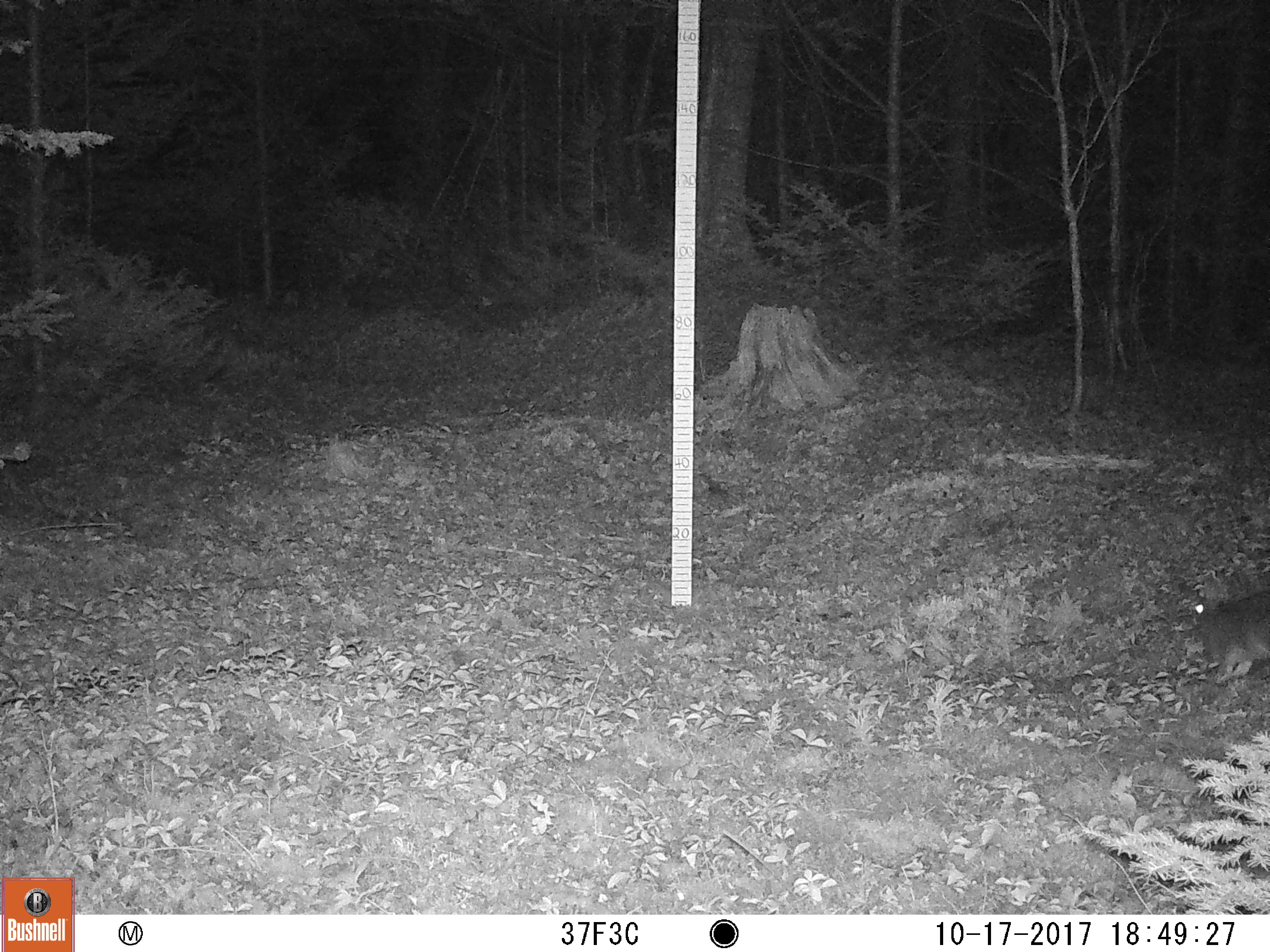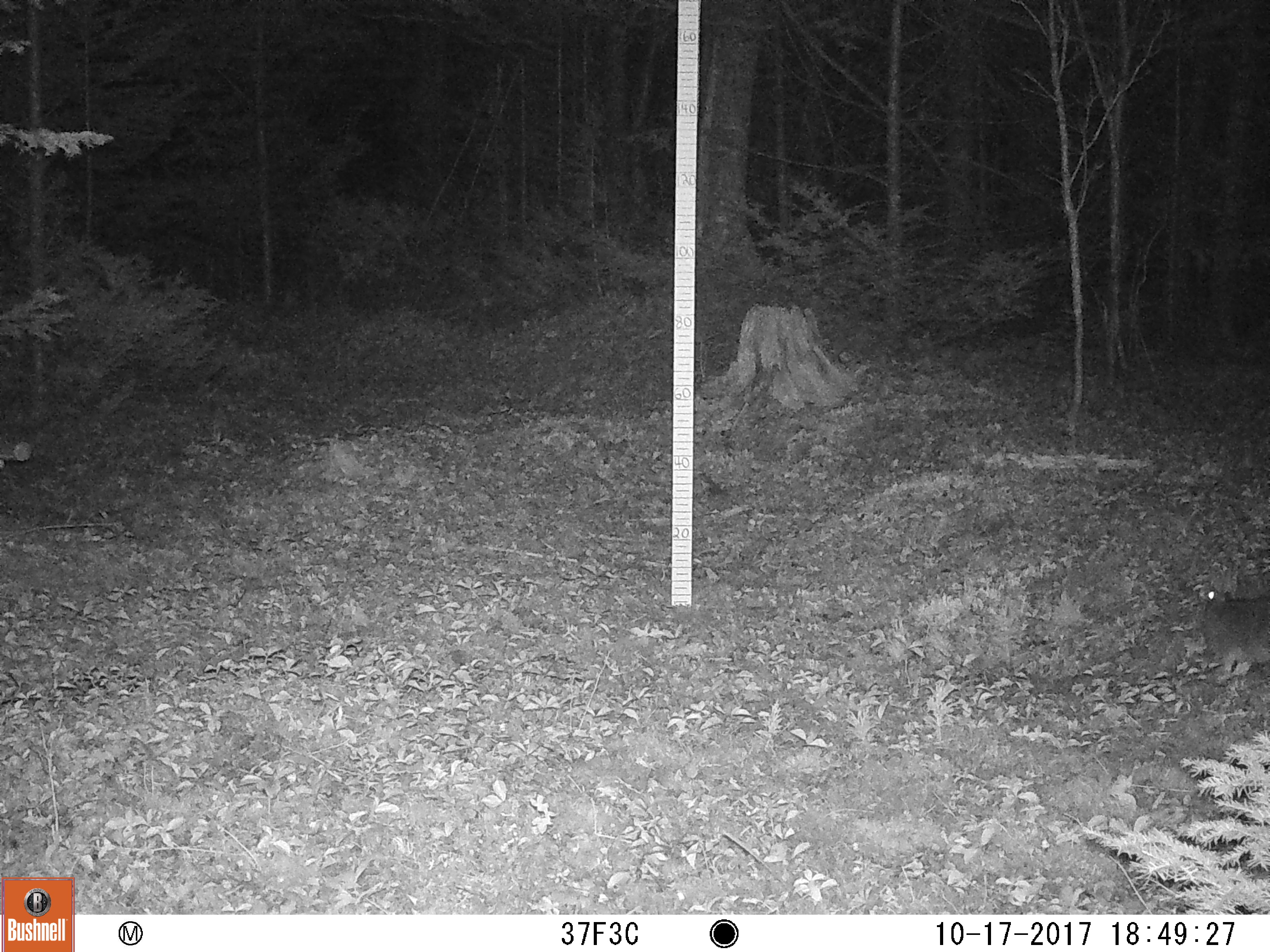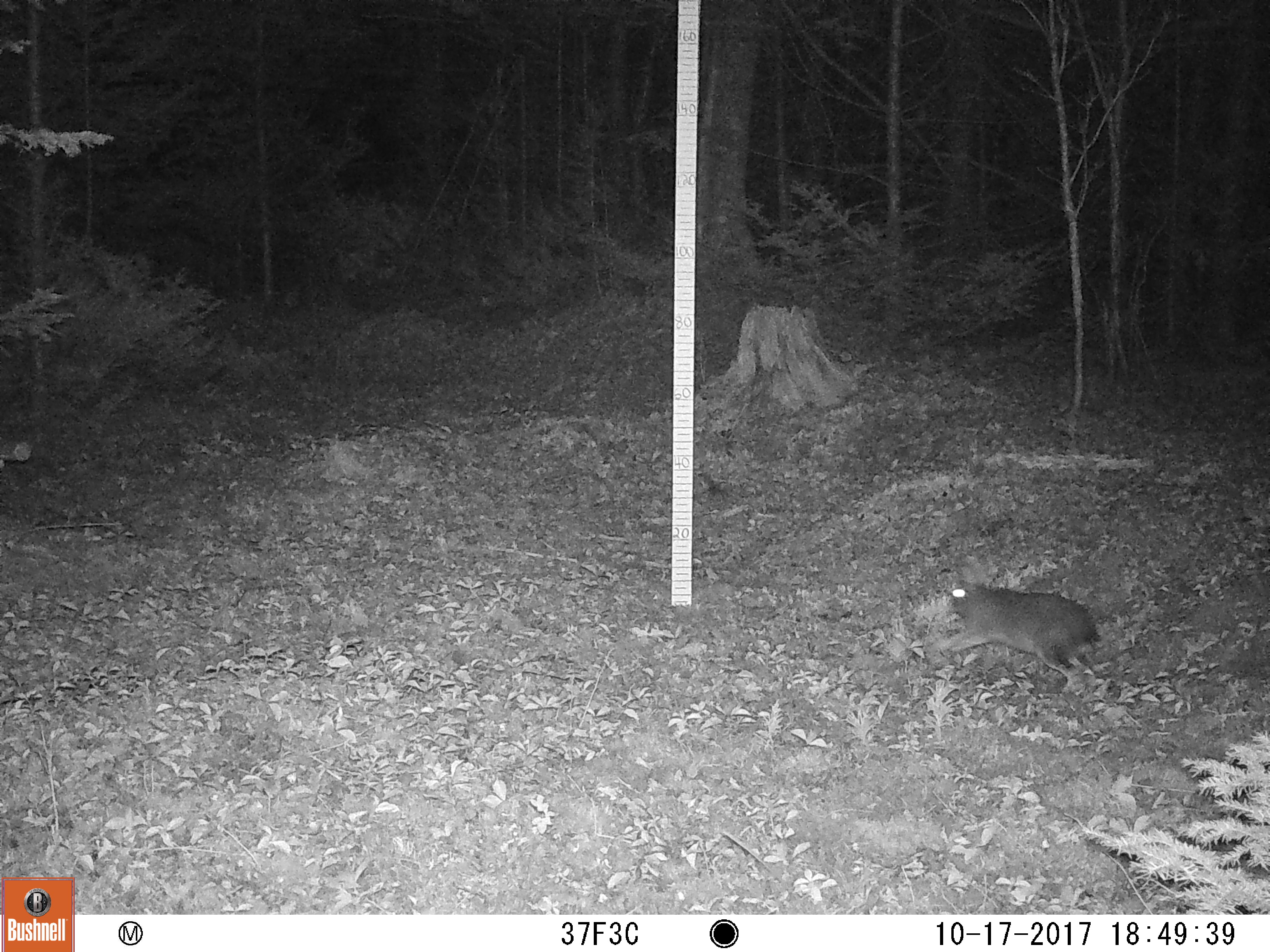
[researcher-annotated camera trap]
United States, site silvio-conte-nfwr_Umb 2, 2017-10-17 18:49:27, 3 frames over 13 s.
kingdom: Animalia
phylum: Chordata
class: Mammalia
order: Lagomorpha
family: Leporidae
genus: Lepus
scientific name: Lepus americanus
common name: snowshoe hare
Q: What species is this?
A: Snowshoe hare (Lepus americanus).